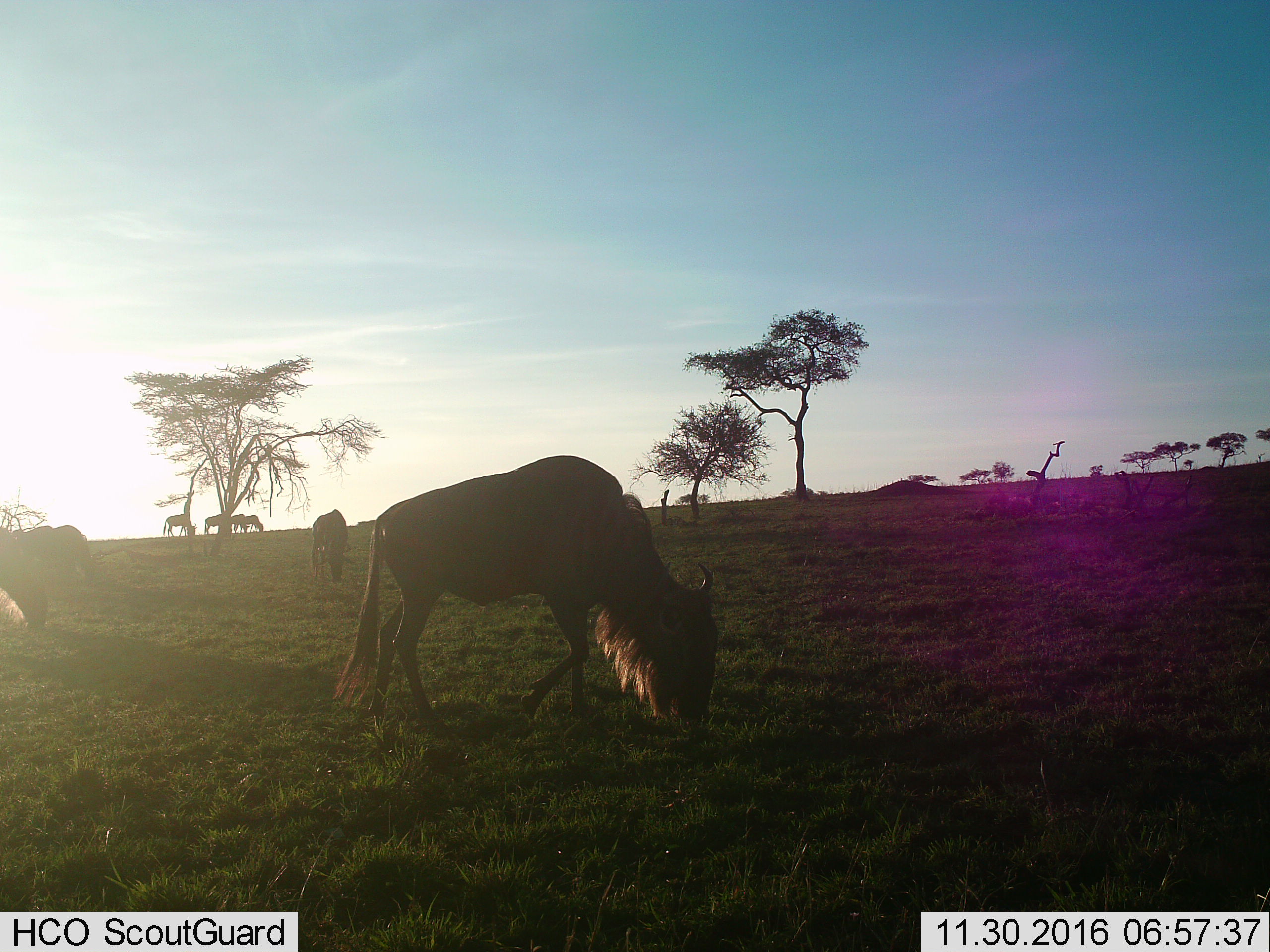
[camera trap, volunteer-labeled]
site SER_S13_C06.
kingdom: Animalia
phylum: Chordata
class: Mammalia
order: Artiodactyla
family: Bovidae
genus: Connochaetes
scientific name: Connochaetes taurinus taurinus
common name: blue wildebeest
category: wildebeestblue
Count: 7.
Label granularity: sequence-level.